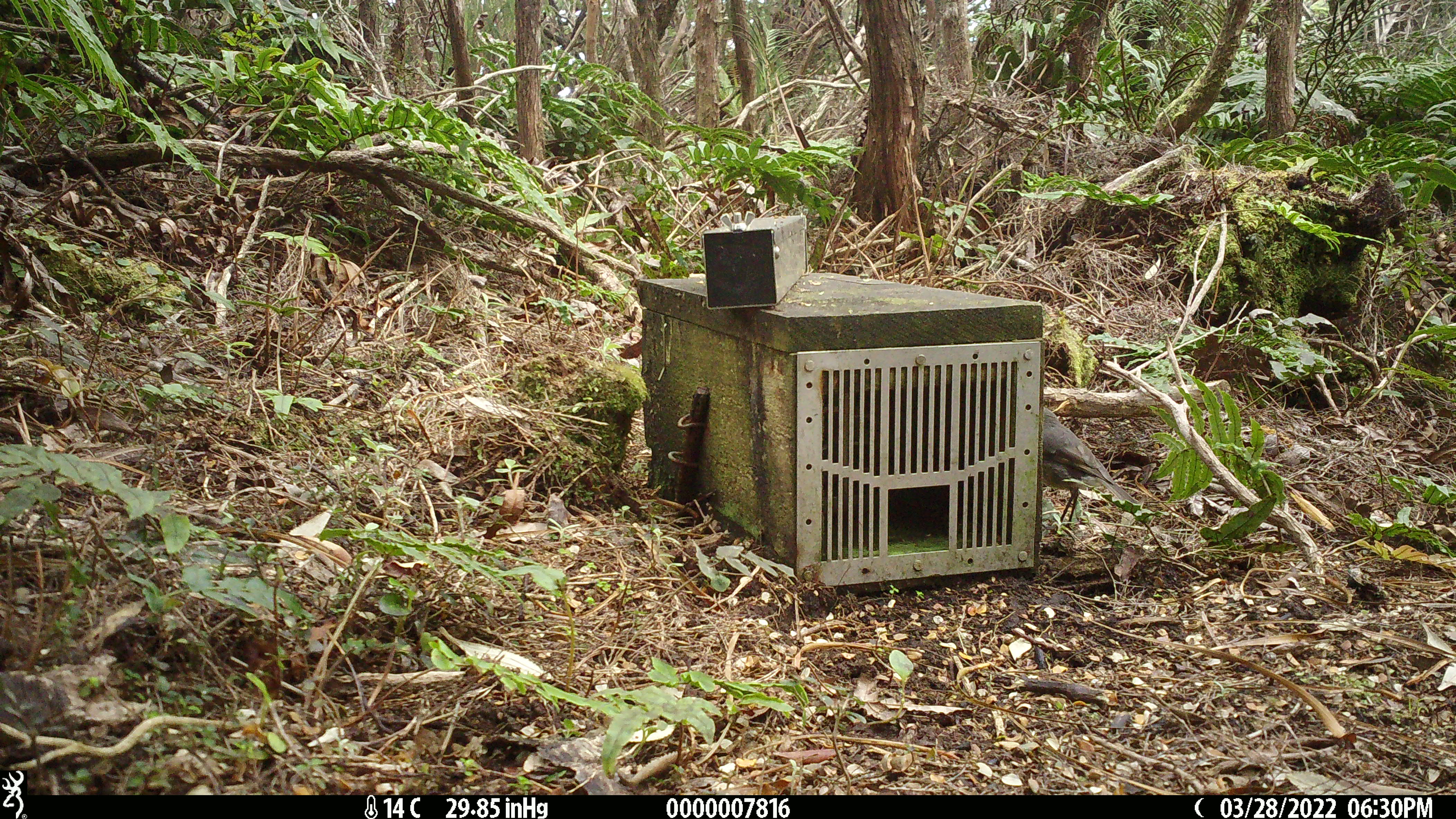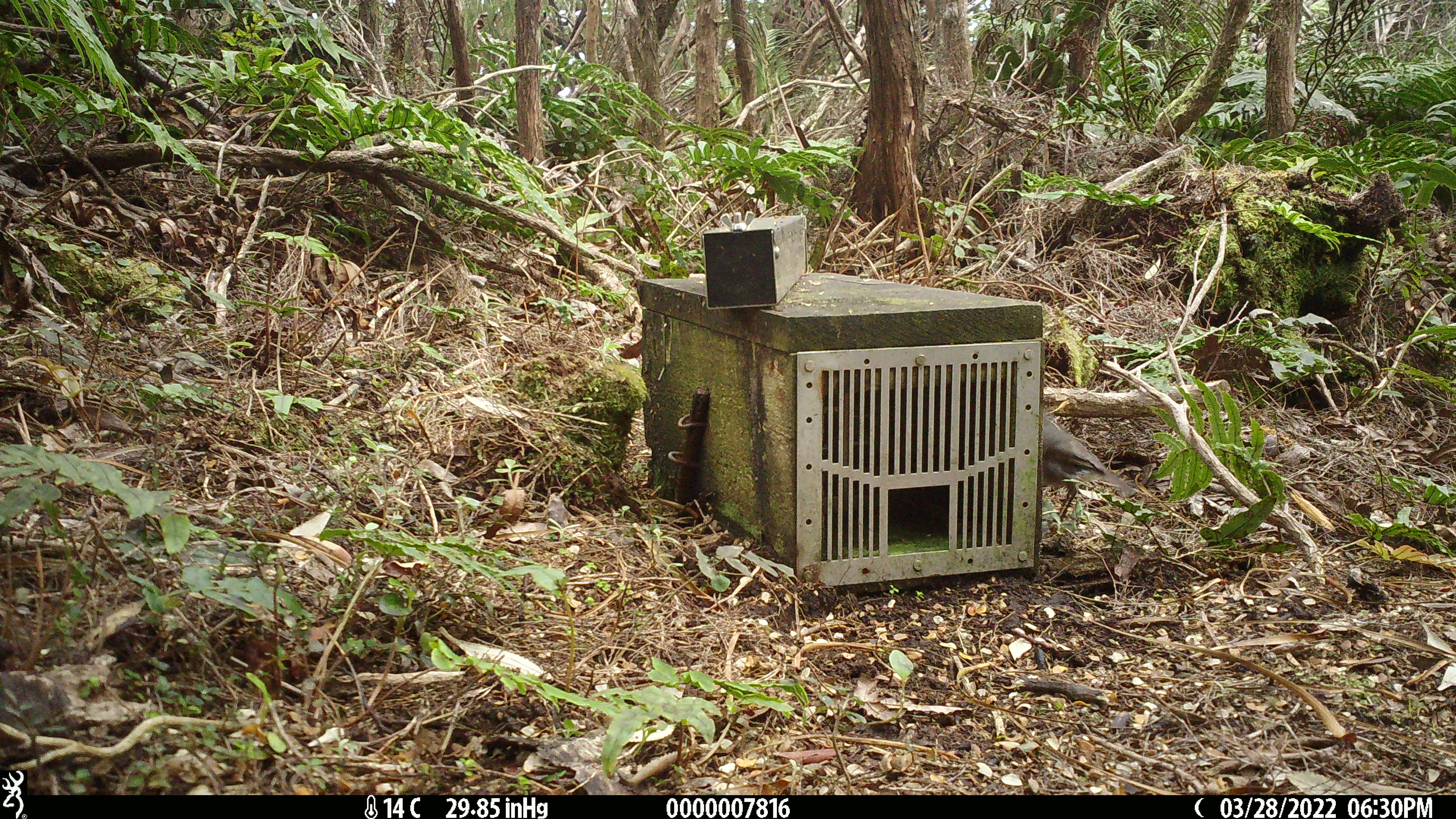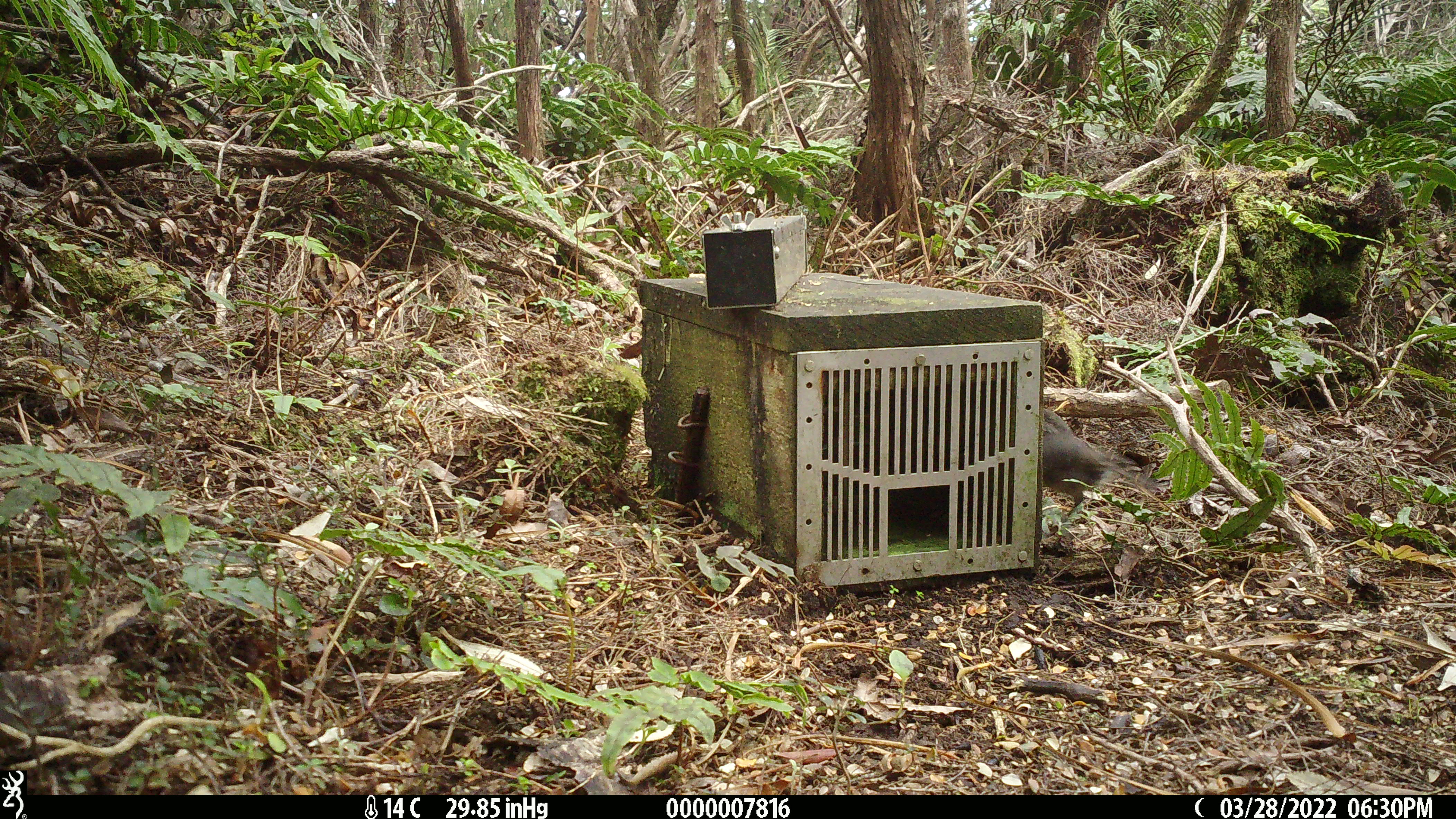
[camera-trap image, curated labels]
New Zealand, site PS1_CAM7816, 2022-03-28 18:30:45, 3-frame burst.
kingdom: Animalia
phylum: Chordata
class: Aves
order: Passeriformes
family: Petroicidae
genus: Petroica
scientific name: Petroica australis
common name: new zealand robin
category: robin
Robin (new zealand robin) (Petroica australis).